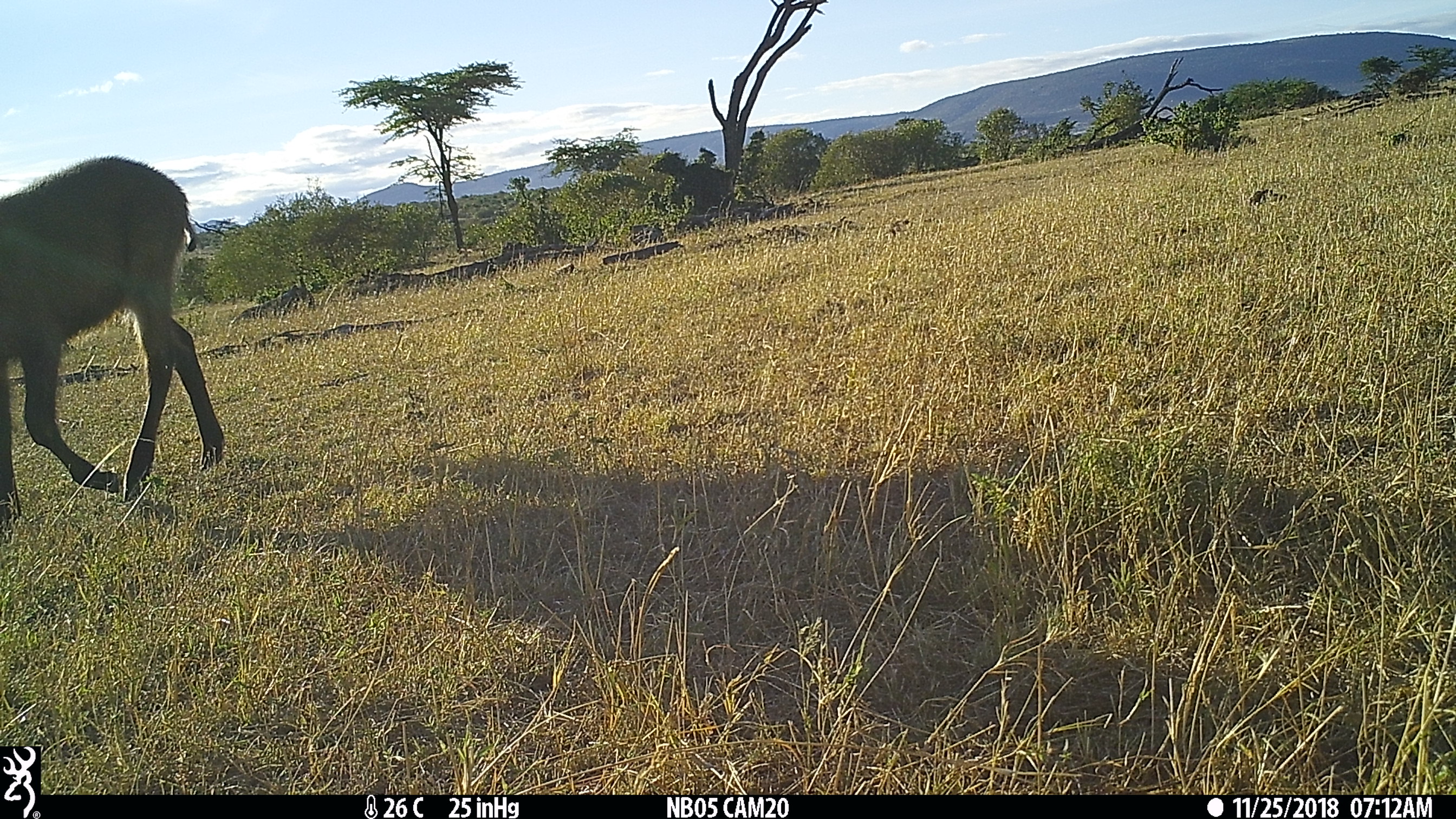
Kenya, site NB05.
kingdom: Animalia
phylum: Chordata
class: Mammalia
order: Artiodactyla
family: Bovidae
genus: Kobus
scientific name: Kobus ellipsiprymnus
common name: waterbuck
Waterbuck (Kobus ellipsiprymnus).